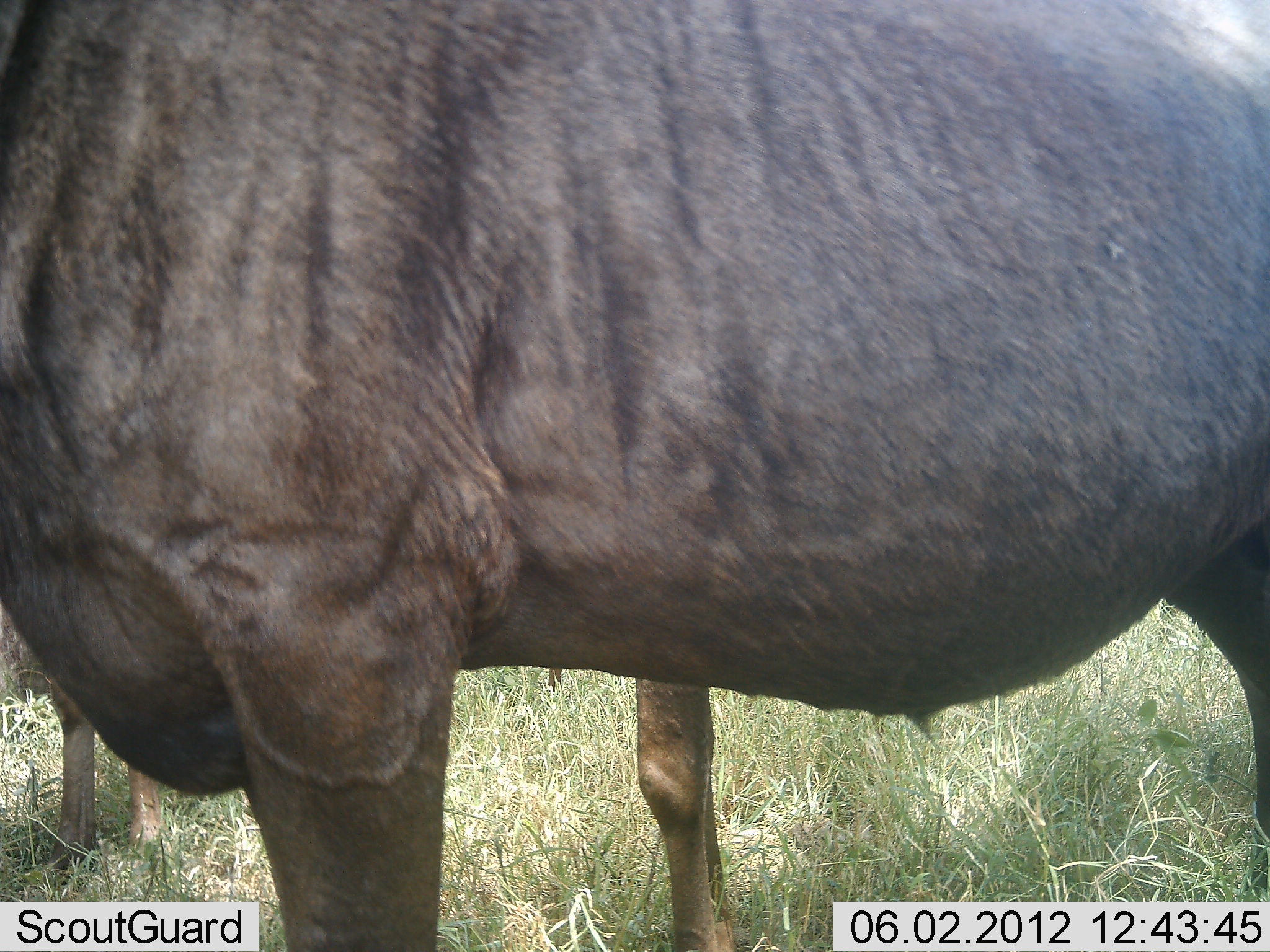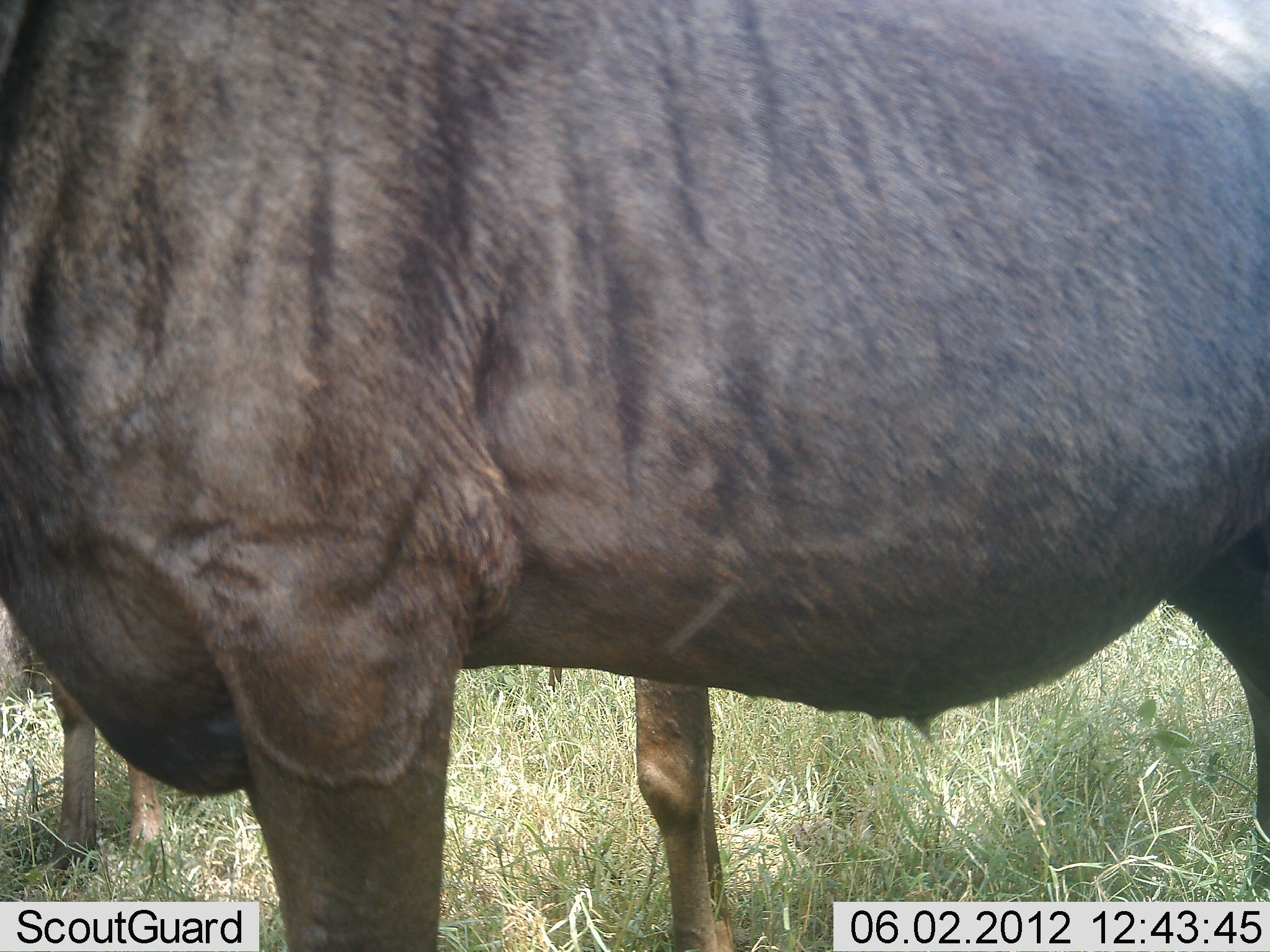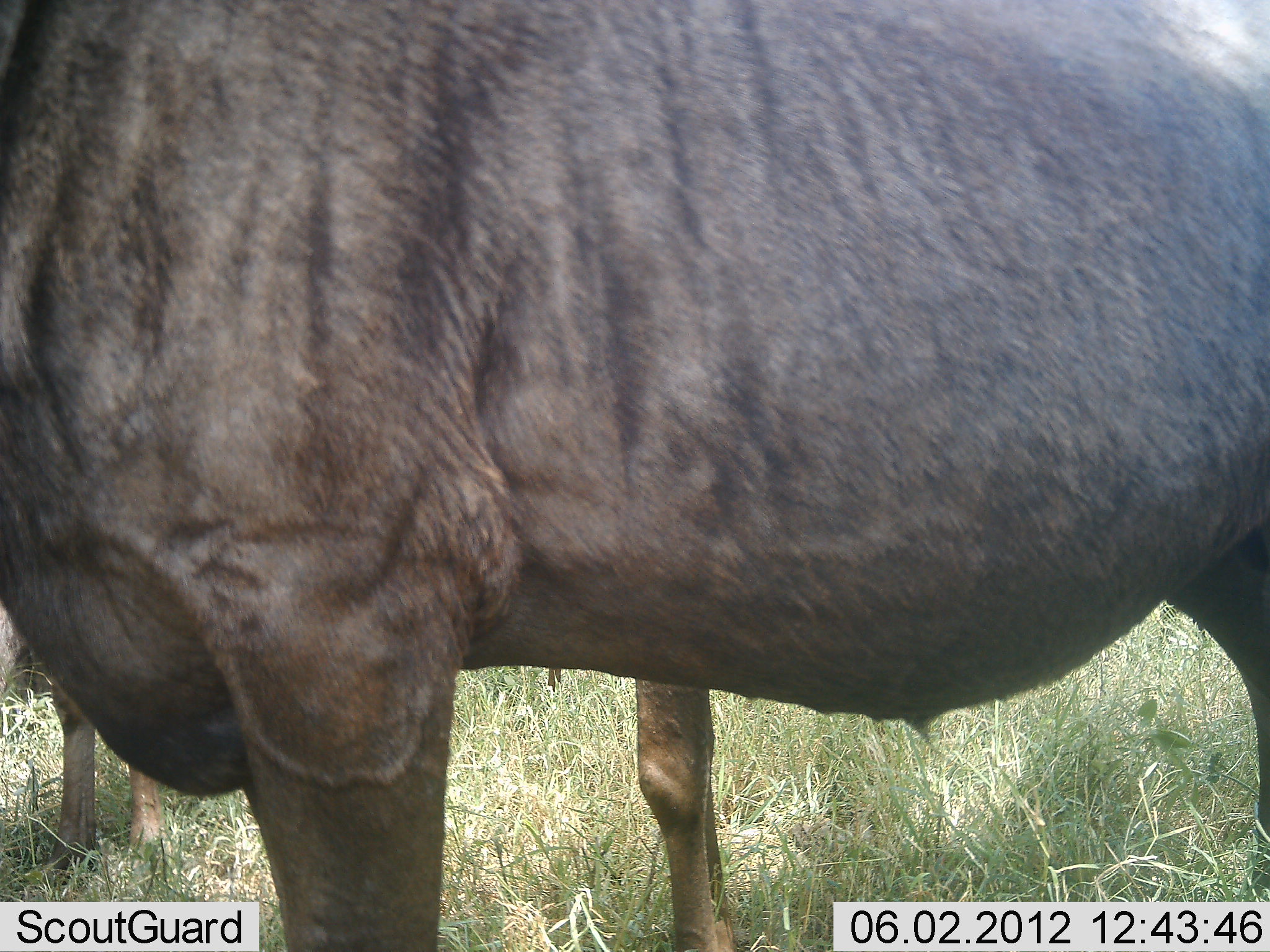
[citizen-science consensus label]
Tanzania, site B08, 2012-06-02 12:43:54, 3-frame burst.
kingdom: Animalia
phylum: Chordata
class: Mammalia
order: Artiodactyla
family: Bovidae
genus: Connochaetes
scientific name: Connochaetes taurinus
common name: blue wildebeest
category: wildebeest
Wildebeest (blue wildebeest) (Connochaetes taurinus), count 2. Behavior (volunteer vote fractions): standing 100%, resting 0%, moving 0%, interacting 0%. Young present (vote fraction): 0%. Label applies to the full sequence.